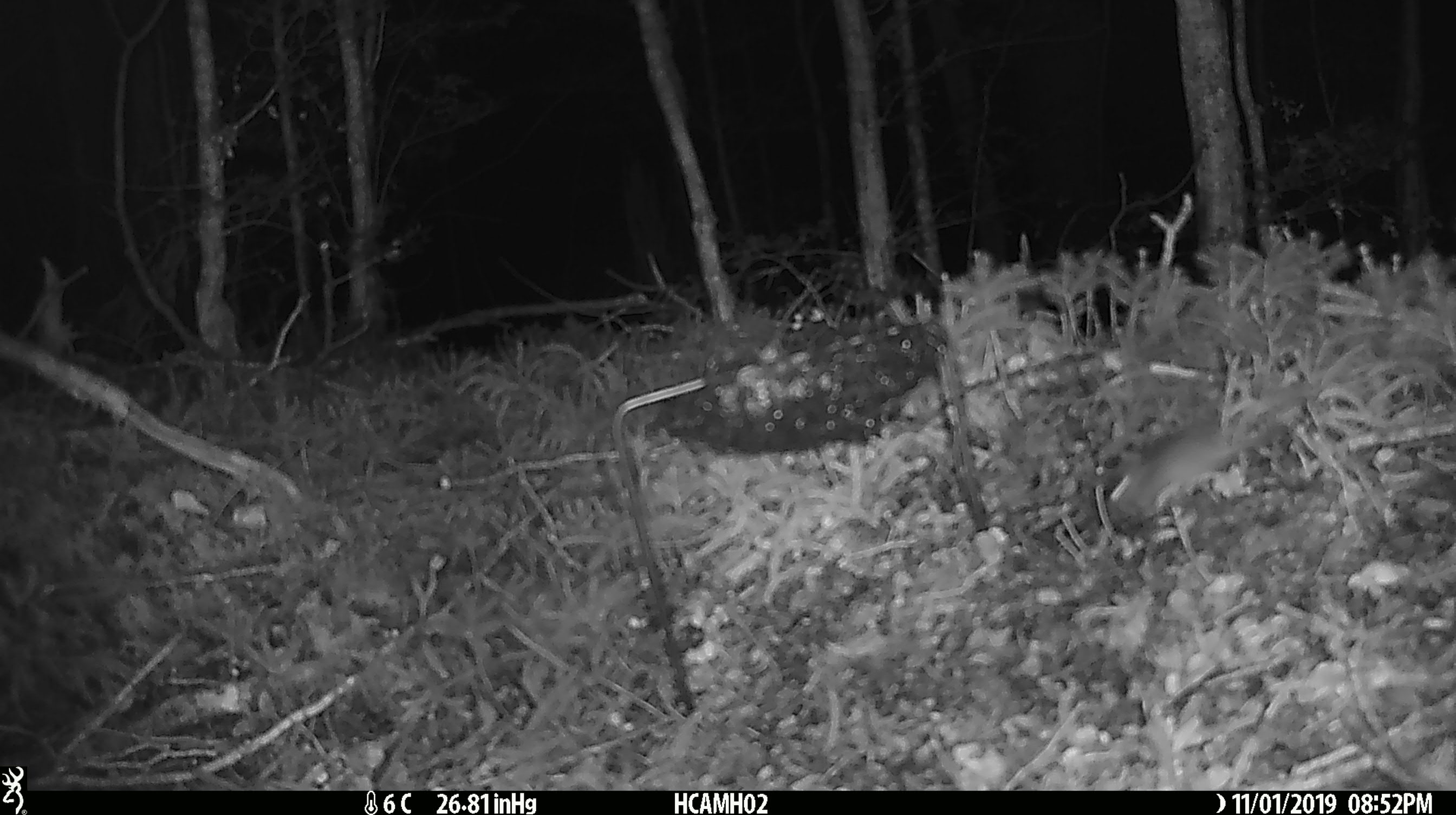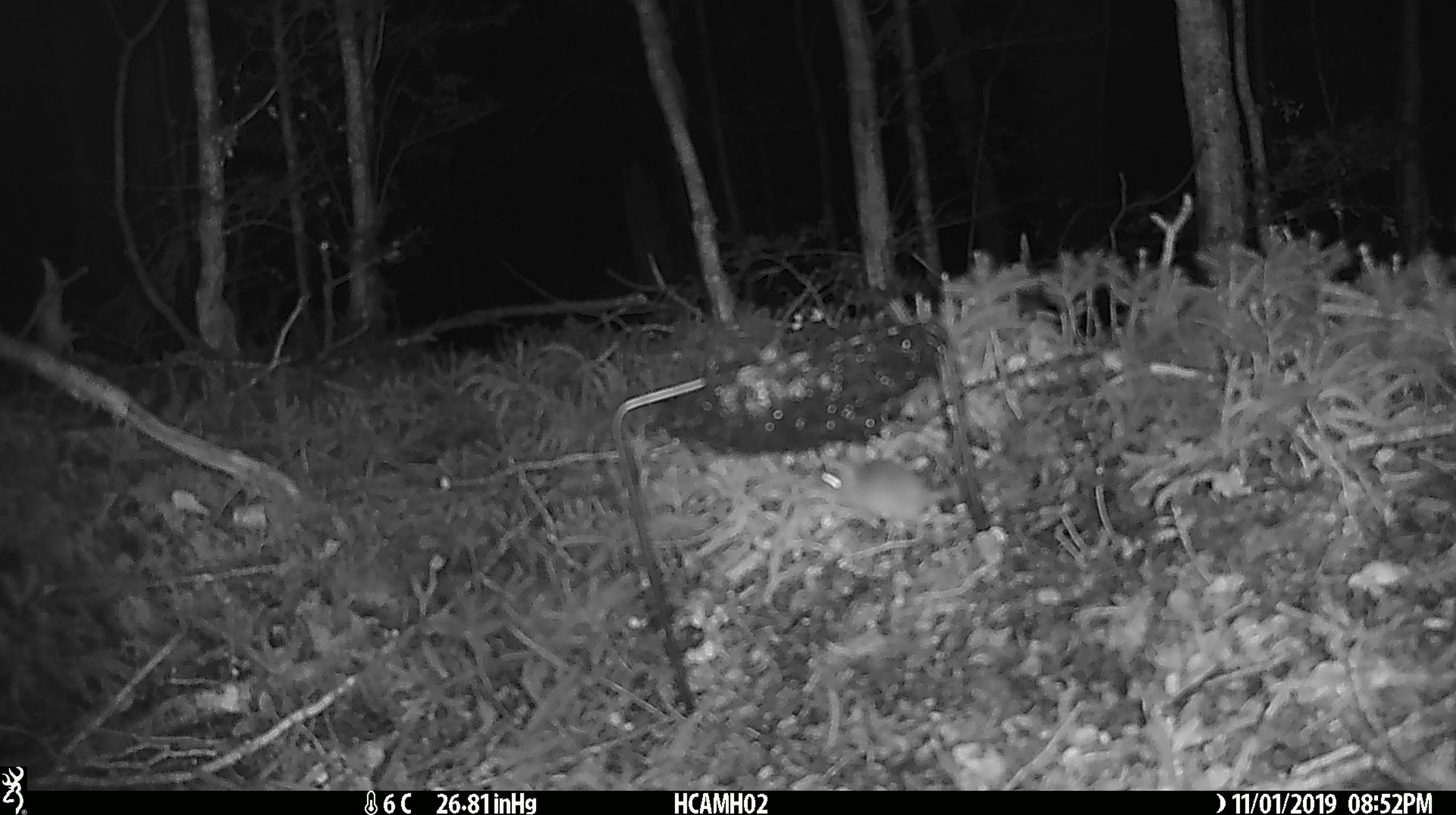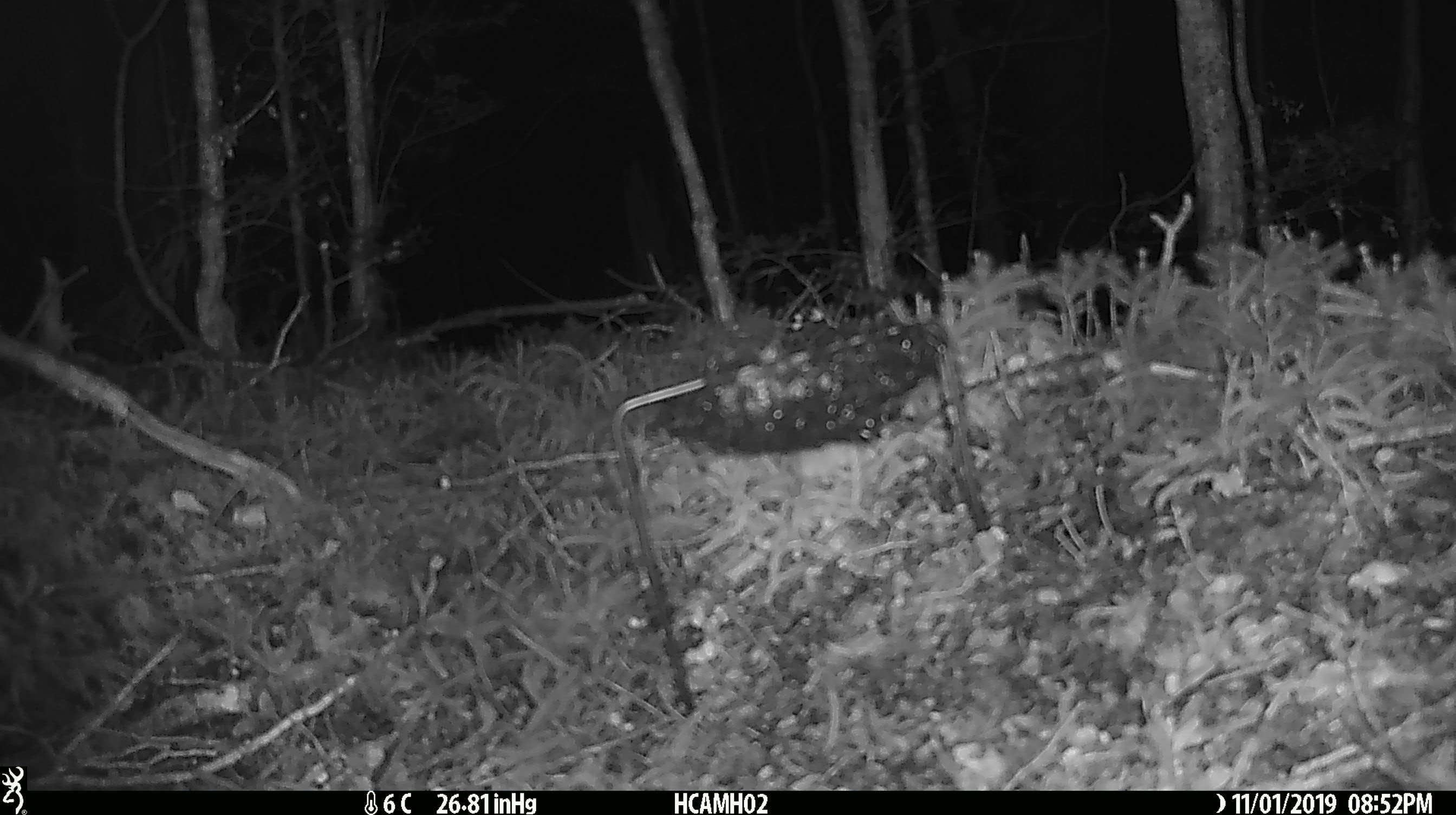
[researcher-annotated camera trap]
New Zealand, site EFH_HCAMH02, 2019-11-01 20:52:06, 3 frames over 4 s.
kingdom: Animalia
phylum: Chordata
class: Mammalia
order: Rodentia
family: Muridae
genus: Mus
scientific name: Mus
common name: mouse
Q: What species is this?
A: Mouse (Mus).